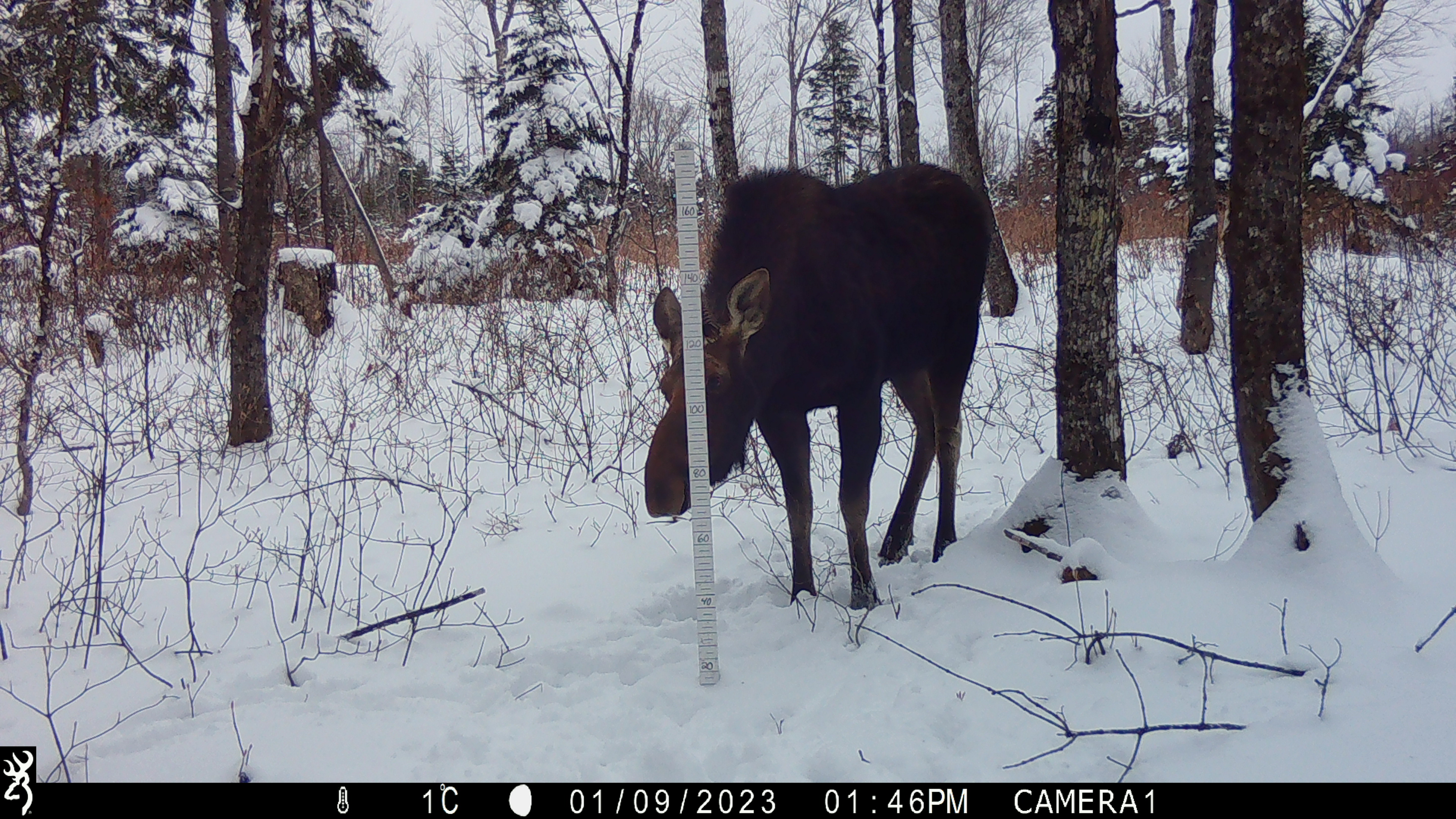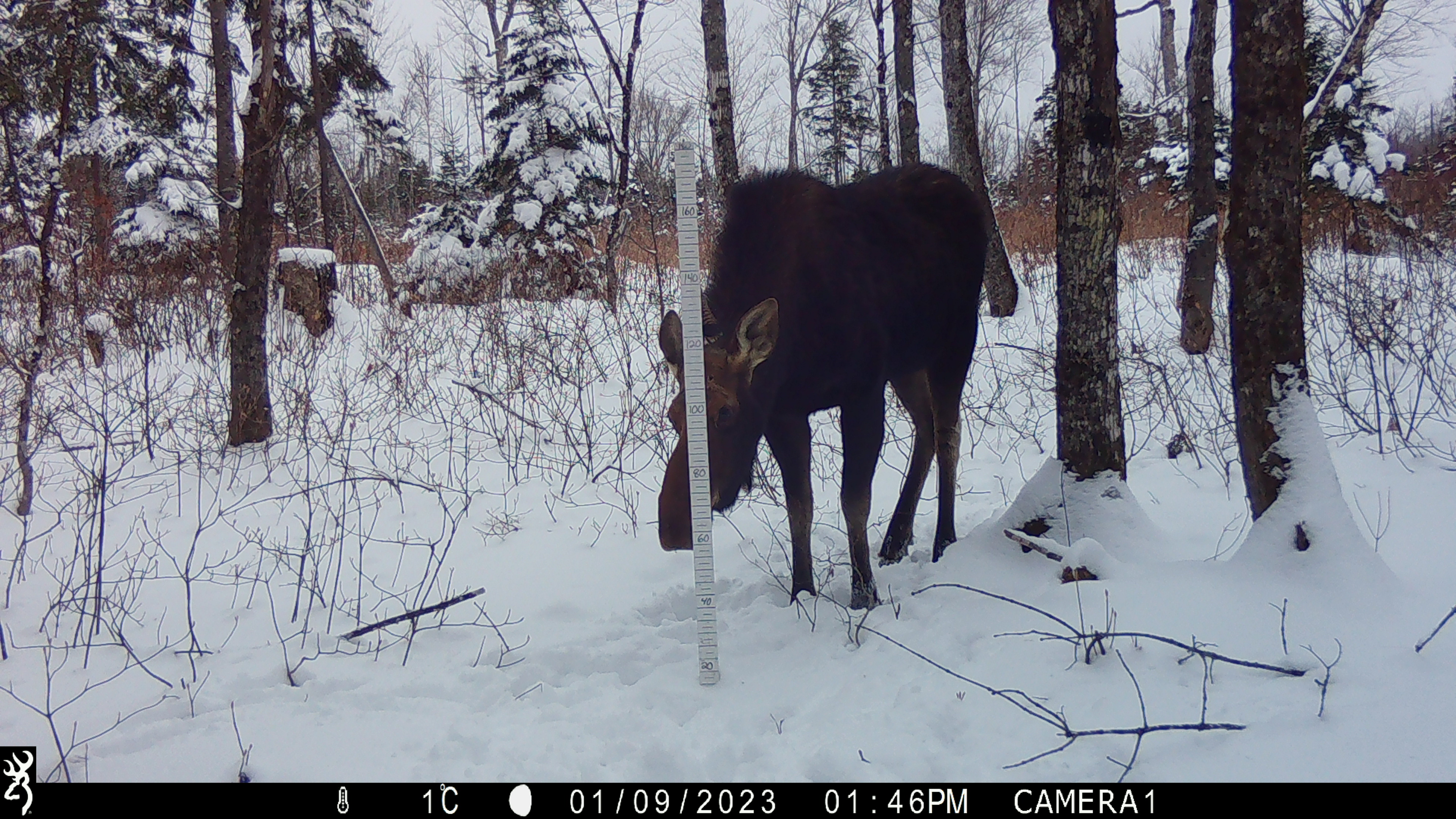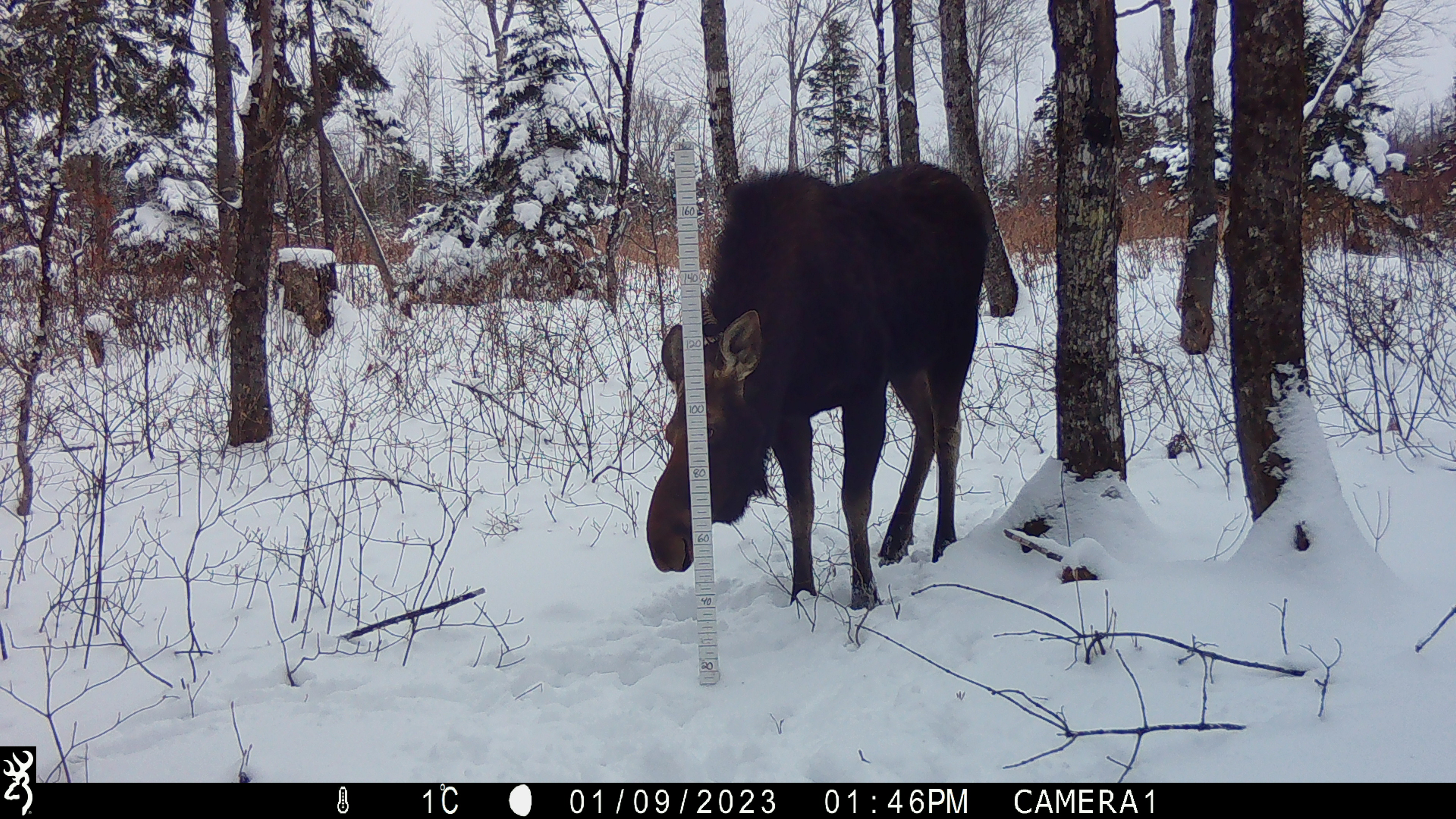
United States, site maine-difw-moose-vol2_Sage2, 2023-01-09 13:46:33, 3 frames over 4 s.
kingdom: Animalia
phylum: Chordata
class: Mammalia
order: Artiodactyla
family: Cervidae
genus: Alces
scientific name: Alces alces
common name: moose